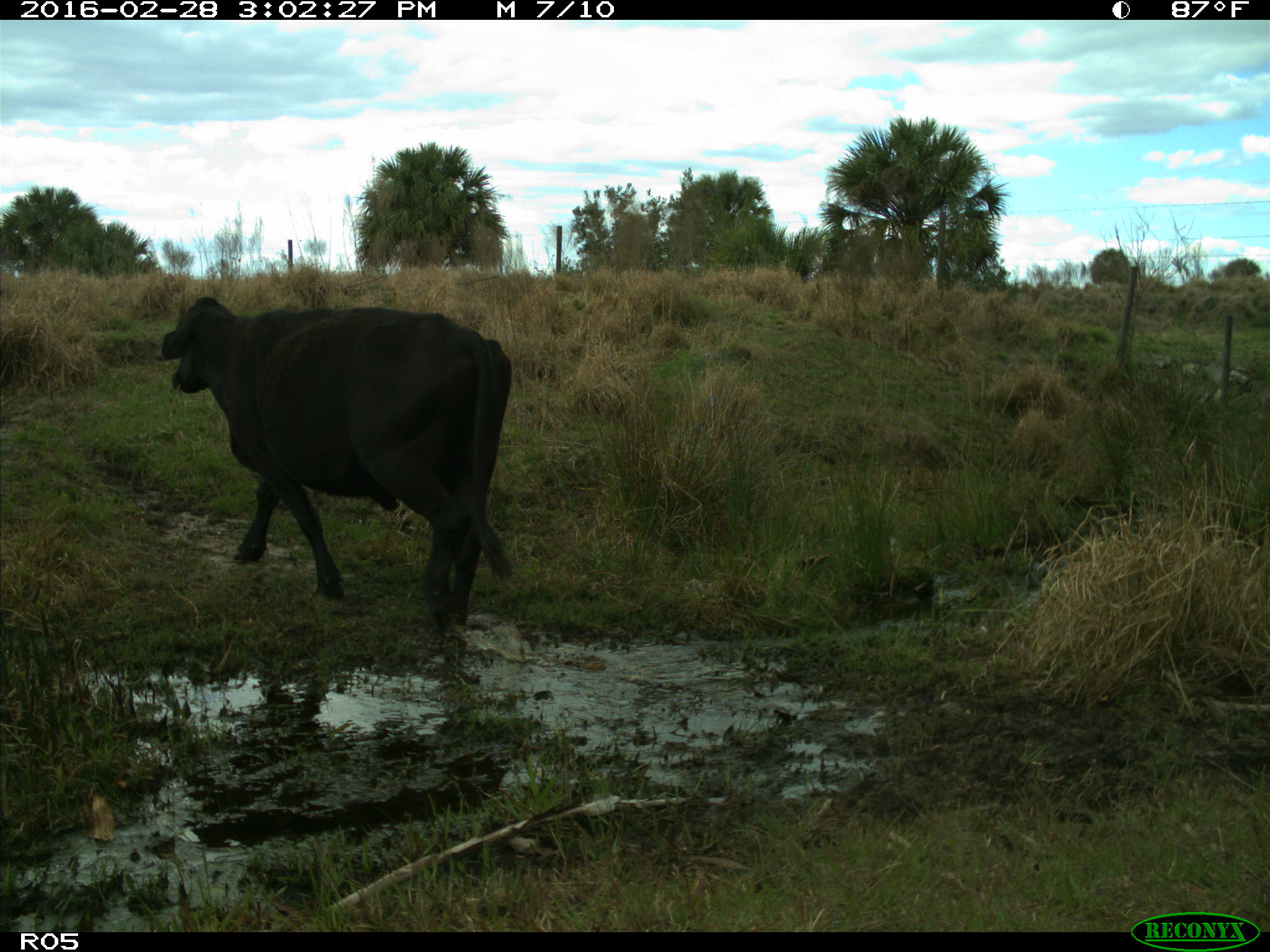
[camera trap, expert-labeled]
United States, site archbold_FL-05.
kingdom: Animalia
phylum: Chordata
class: Mammalia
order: Artiodactyla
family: Bovidae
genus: Bos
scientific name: Bos taurus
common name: domestic cow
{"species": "Bos taurus (domestic cow)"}